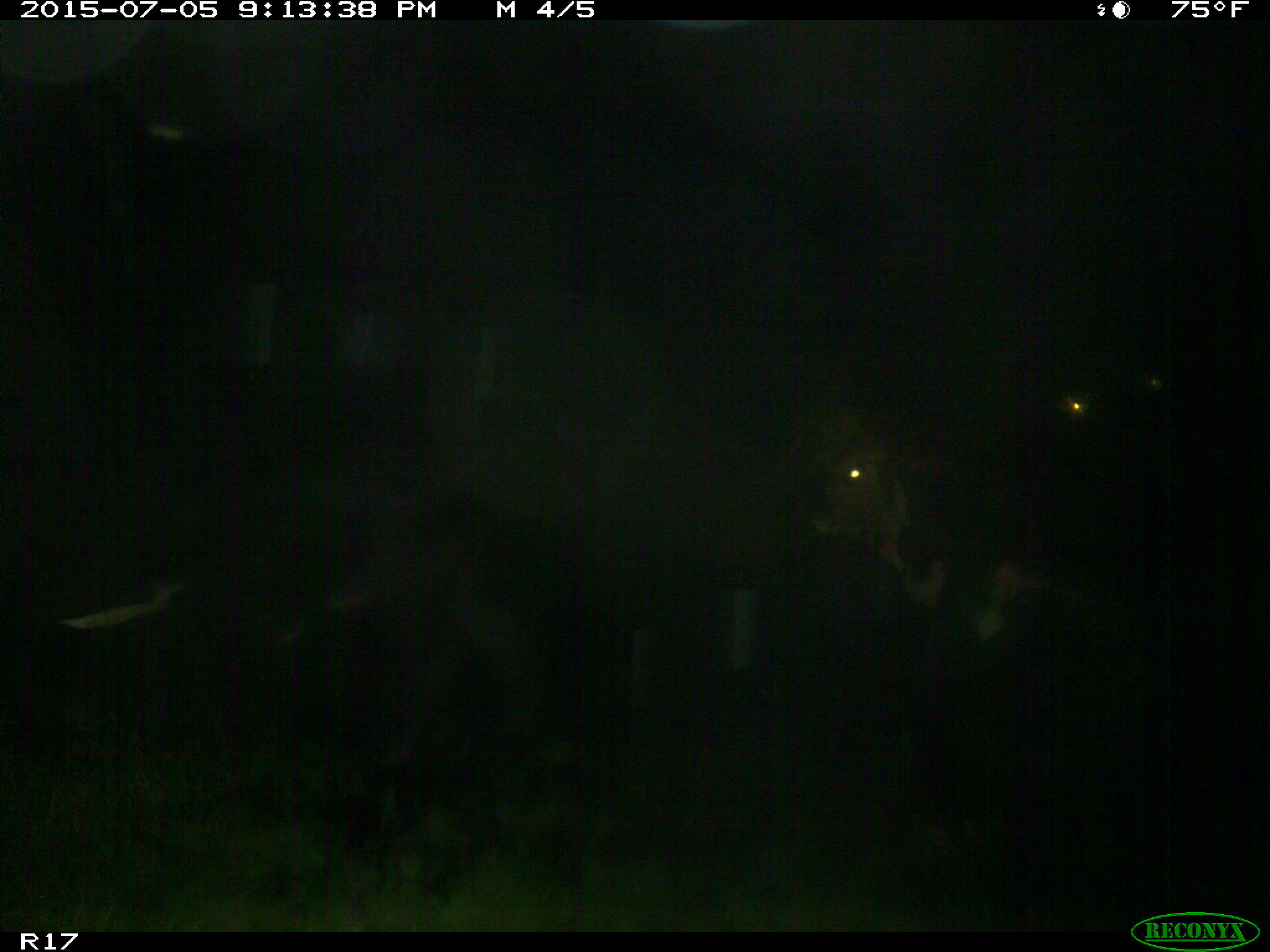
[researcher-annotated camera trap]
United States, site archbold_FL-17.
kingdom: Animalia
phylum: Chordata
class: Mammalia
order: Artiodactyla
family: Bovidae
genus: Bos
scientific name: Bos taurus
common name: domestic cow